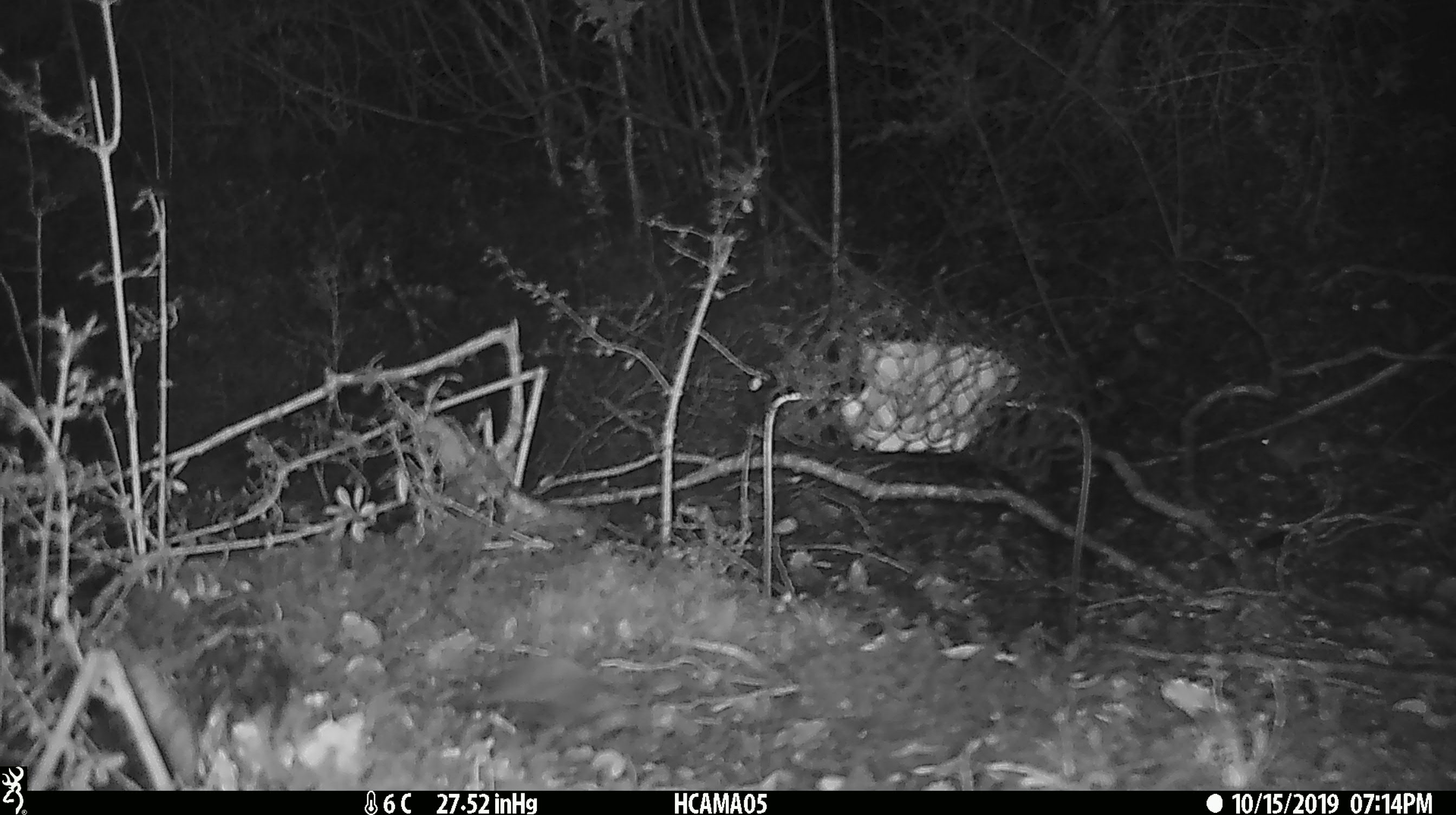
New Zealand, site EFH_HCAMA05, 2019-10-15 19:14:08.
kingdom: Animalia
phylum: Chordata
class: Mammalia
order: Rodentia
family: Muridae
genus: Mus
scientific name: Mus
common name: mouse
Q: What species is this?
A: Mouse (Mus).